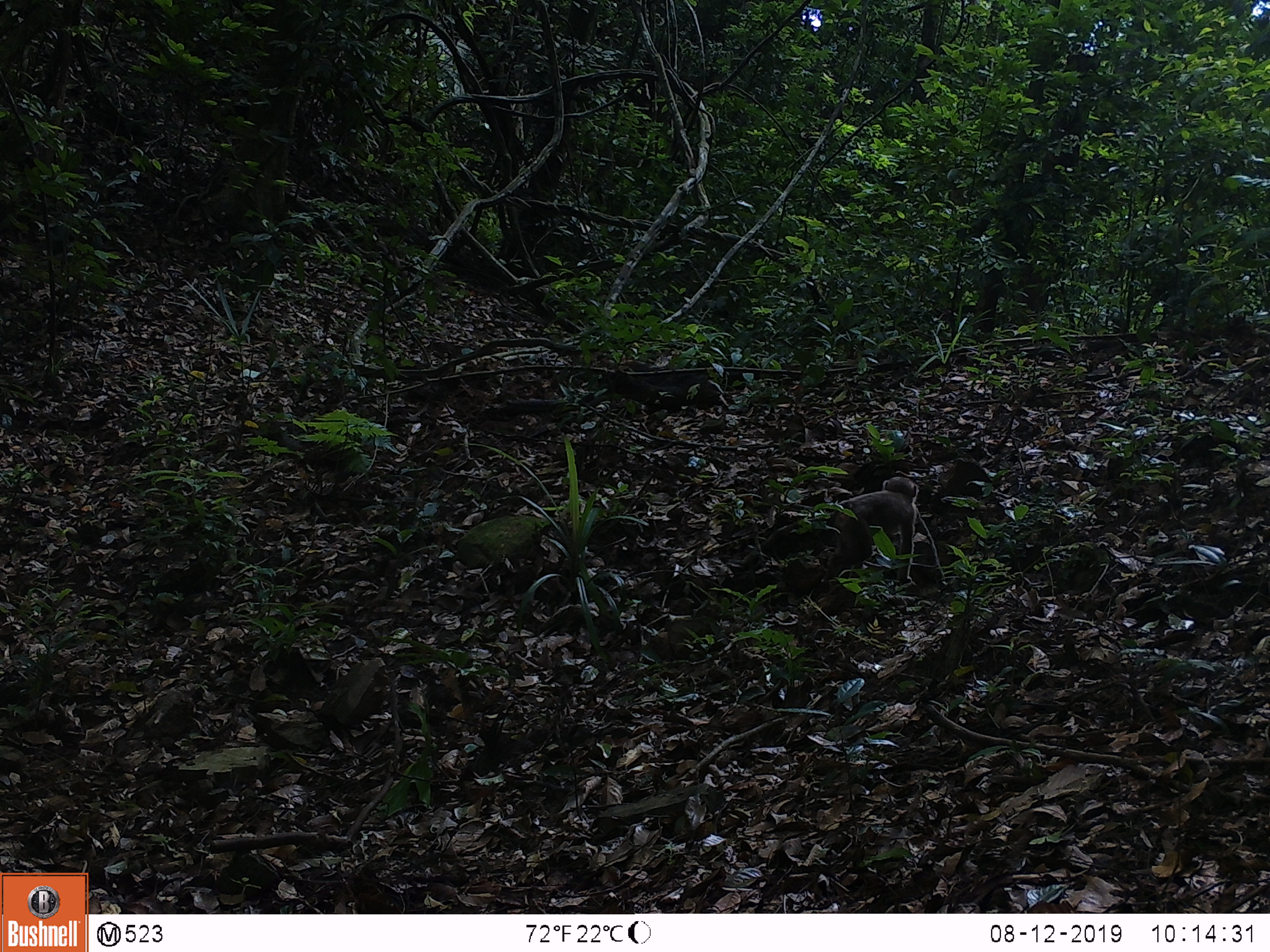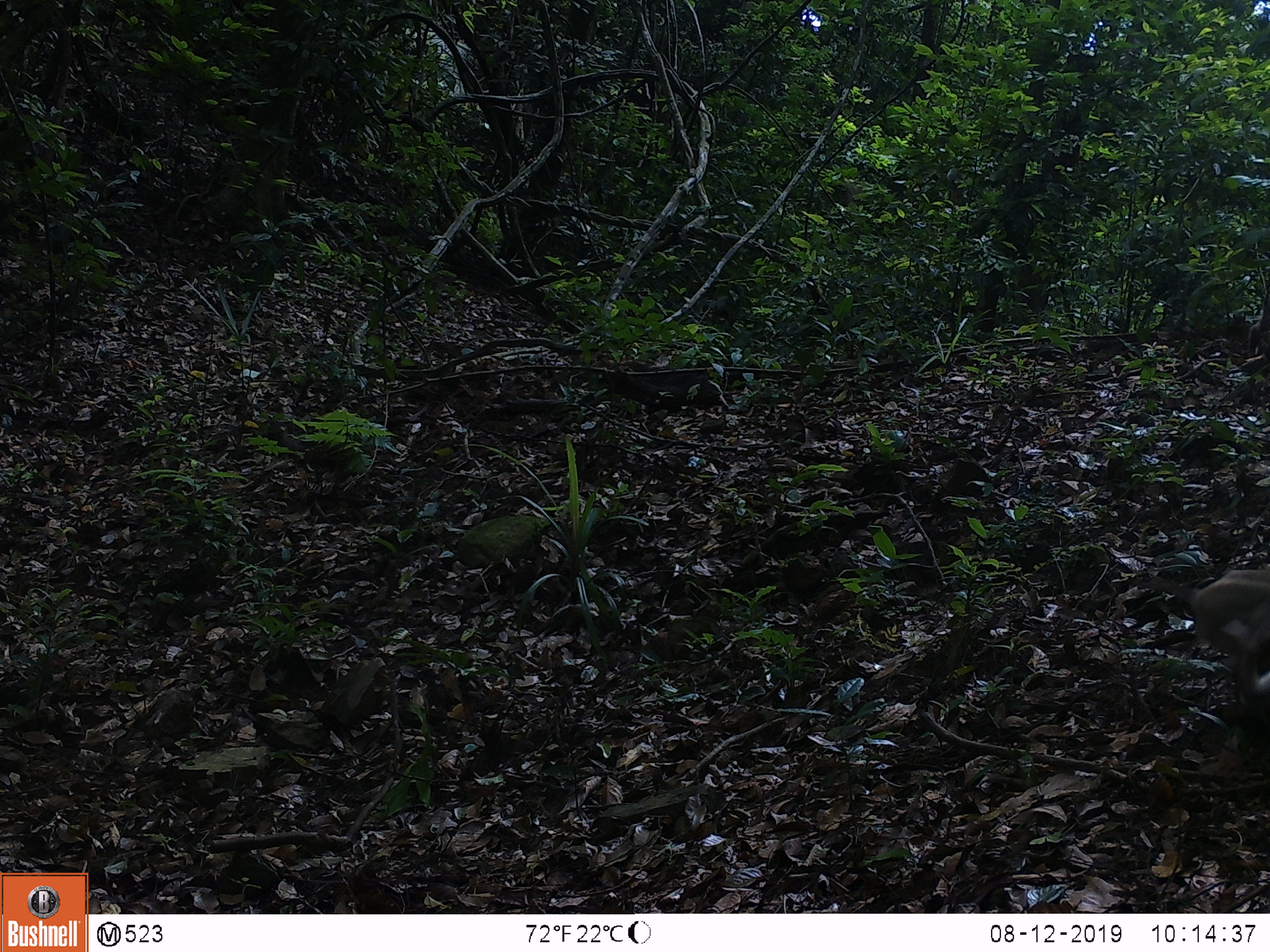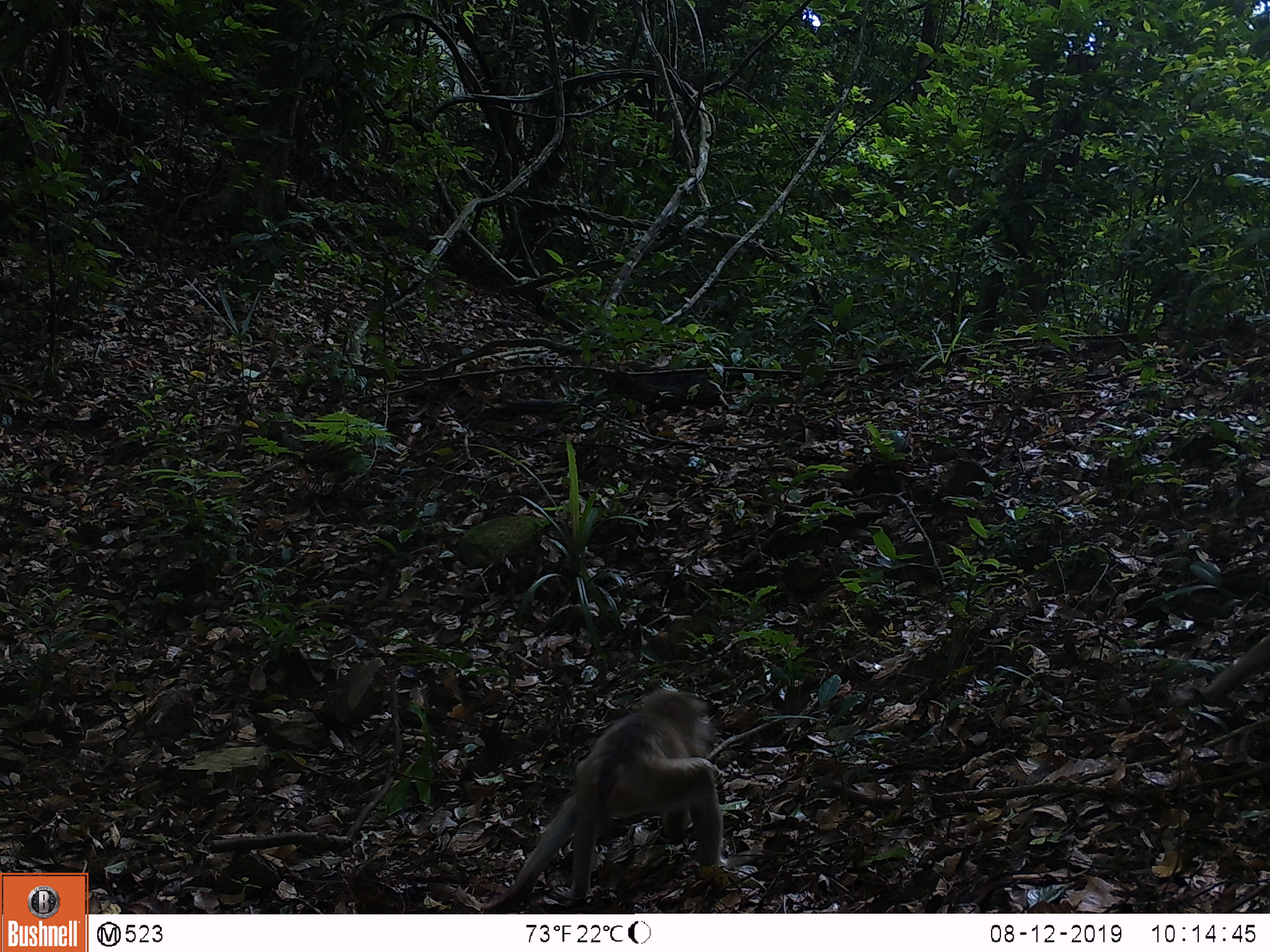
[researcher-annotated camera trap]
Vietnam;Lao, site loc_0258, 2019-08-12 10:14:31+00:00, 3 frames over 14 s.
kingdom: Animalia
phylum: Chordata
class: Mammalia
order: Primates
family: Cercopithecidae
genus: Macaca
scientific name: Macaca nemestrina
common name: pig-tailed macaque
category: pig tailed macaque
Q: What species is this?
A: Pig tailed macaque (pig-tailed macaque) (Macaca nemestrina).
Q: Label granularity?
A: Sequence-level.